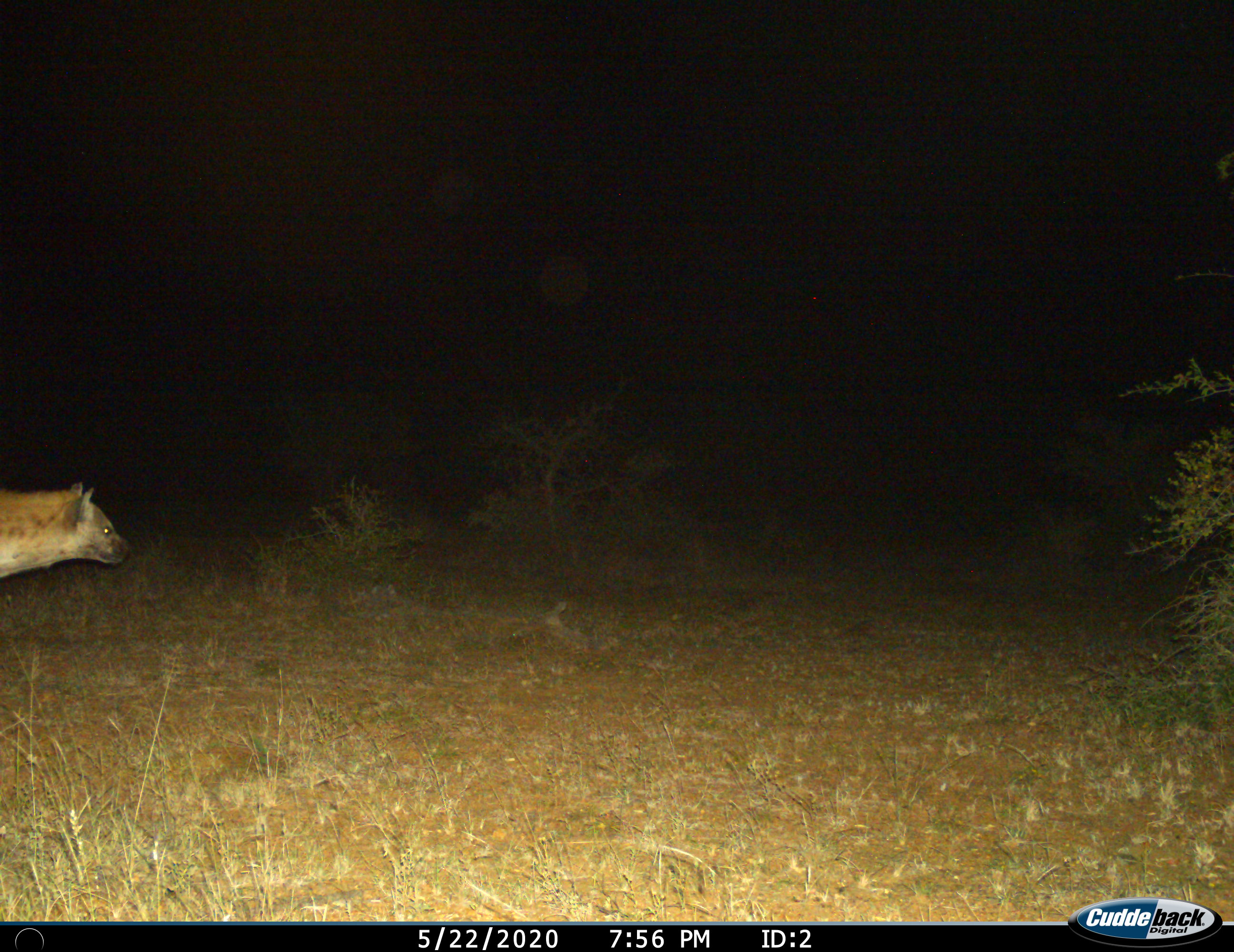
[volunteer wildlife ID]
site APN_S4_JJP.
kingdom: Animalia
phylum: Chordata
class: Mammalia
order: Carnivora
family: Hyaenidae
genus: Crocuta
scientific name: Crocuta crocuta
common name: spotted hyena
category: hyenaspotted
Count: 1.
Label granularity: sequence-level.